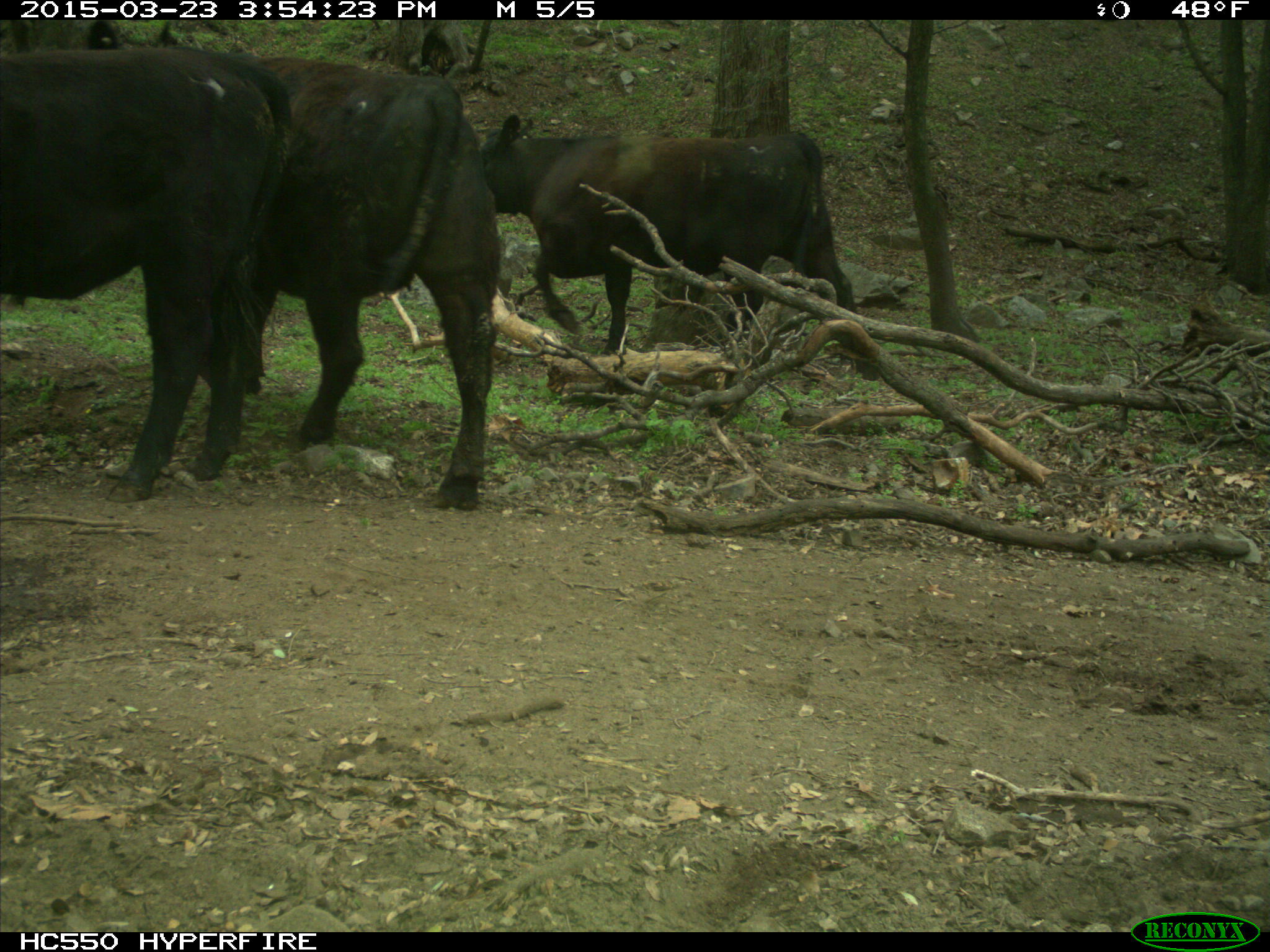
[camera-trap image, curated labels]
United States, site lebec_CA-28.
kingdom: Animalia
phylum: Chordata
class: Mammalia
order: Artiodactyla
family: Bovidae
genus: Bos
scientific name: Bos taurus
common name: domestic cow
Bos taurus (domestic cow).